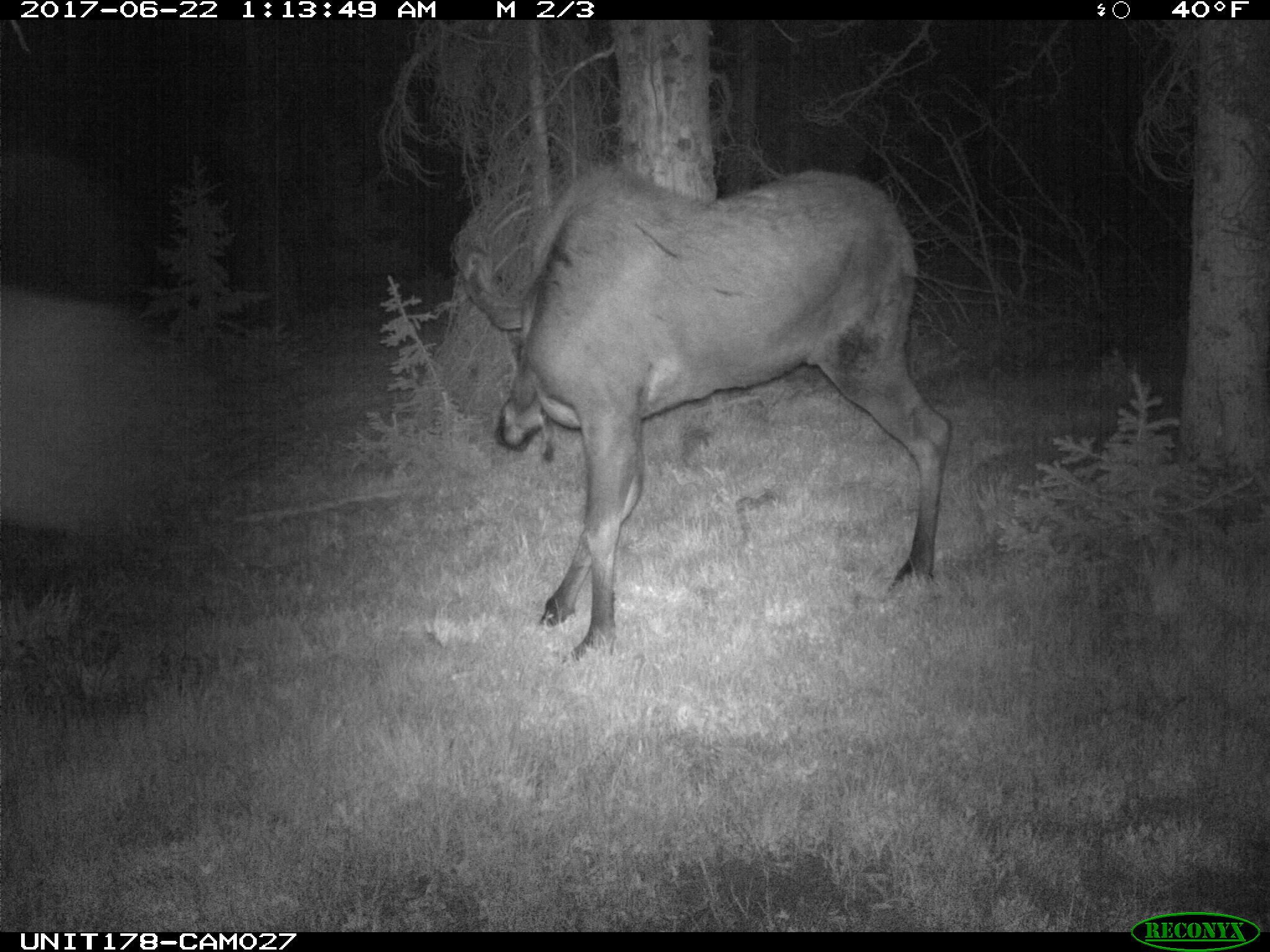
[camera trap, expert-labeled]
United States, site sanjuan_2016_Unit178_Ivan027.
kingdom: Animalia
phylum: Chordata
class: Mammalia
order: Artiodactyla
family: Cervidae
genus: Alces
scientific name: Alces alces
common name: moose